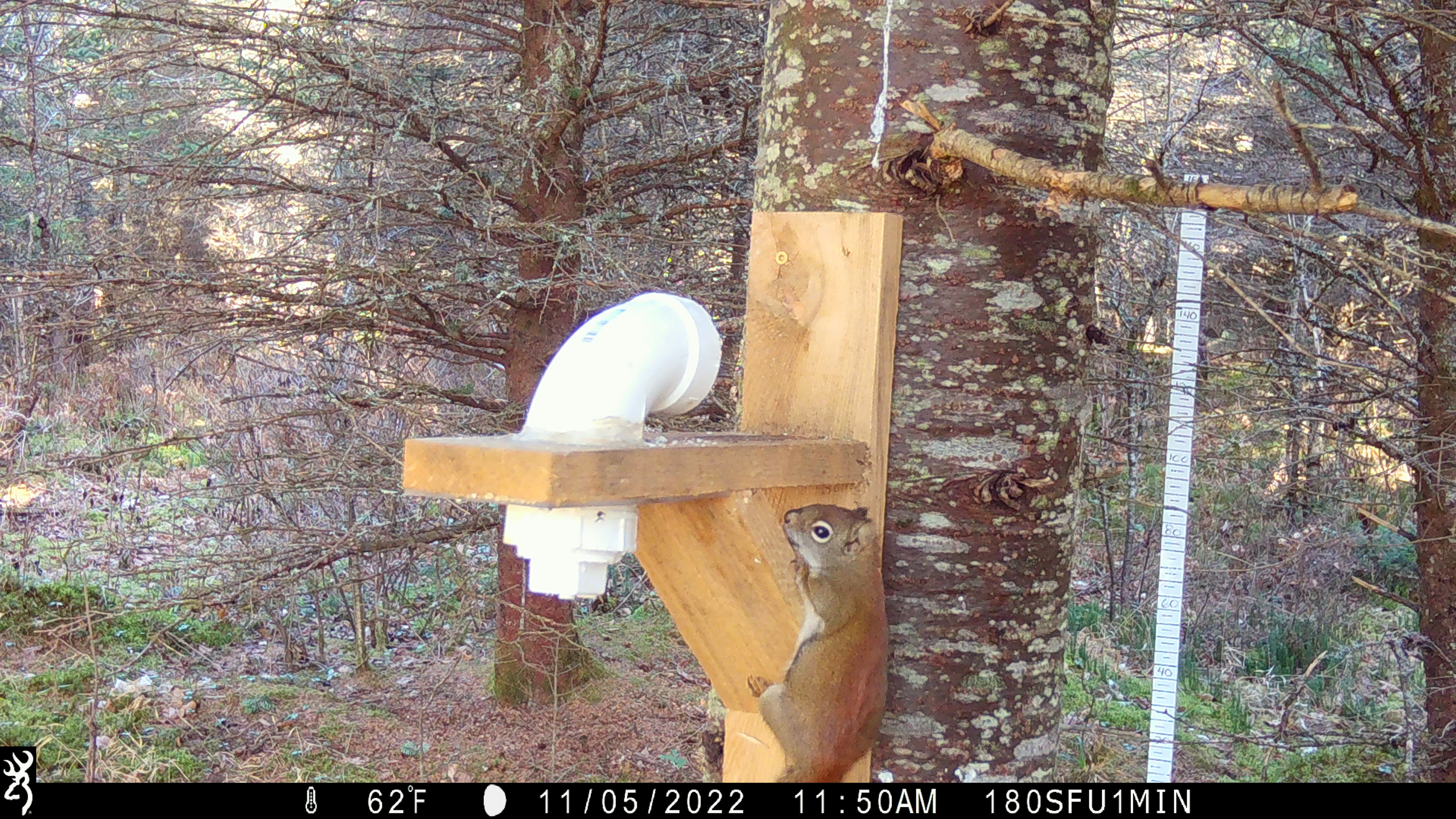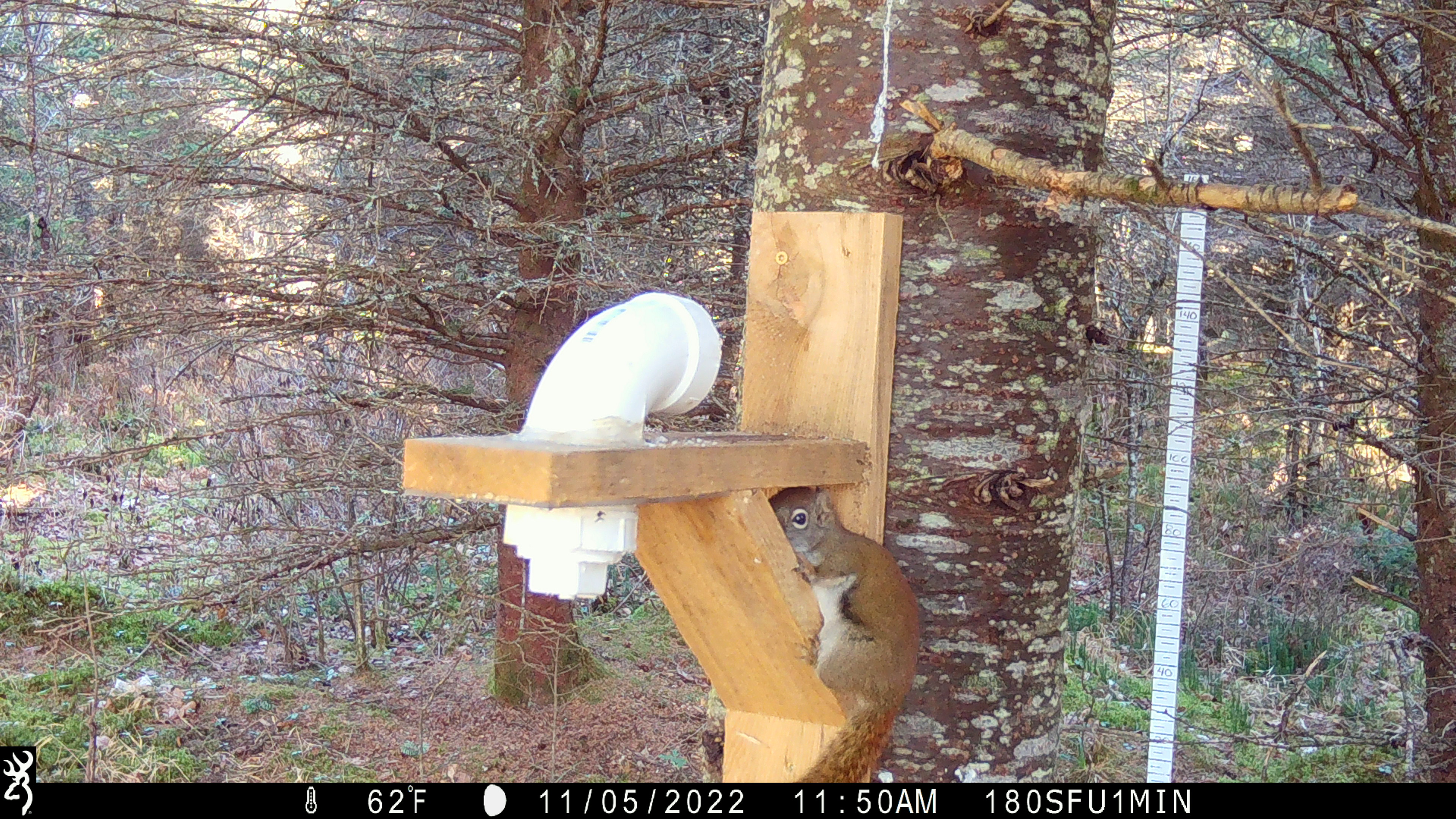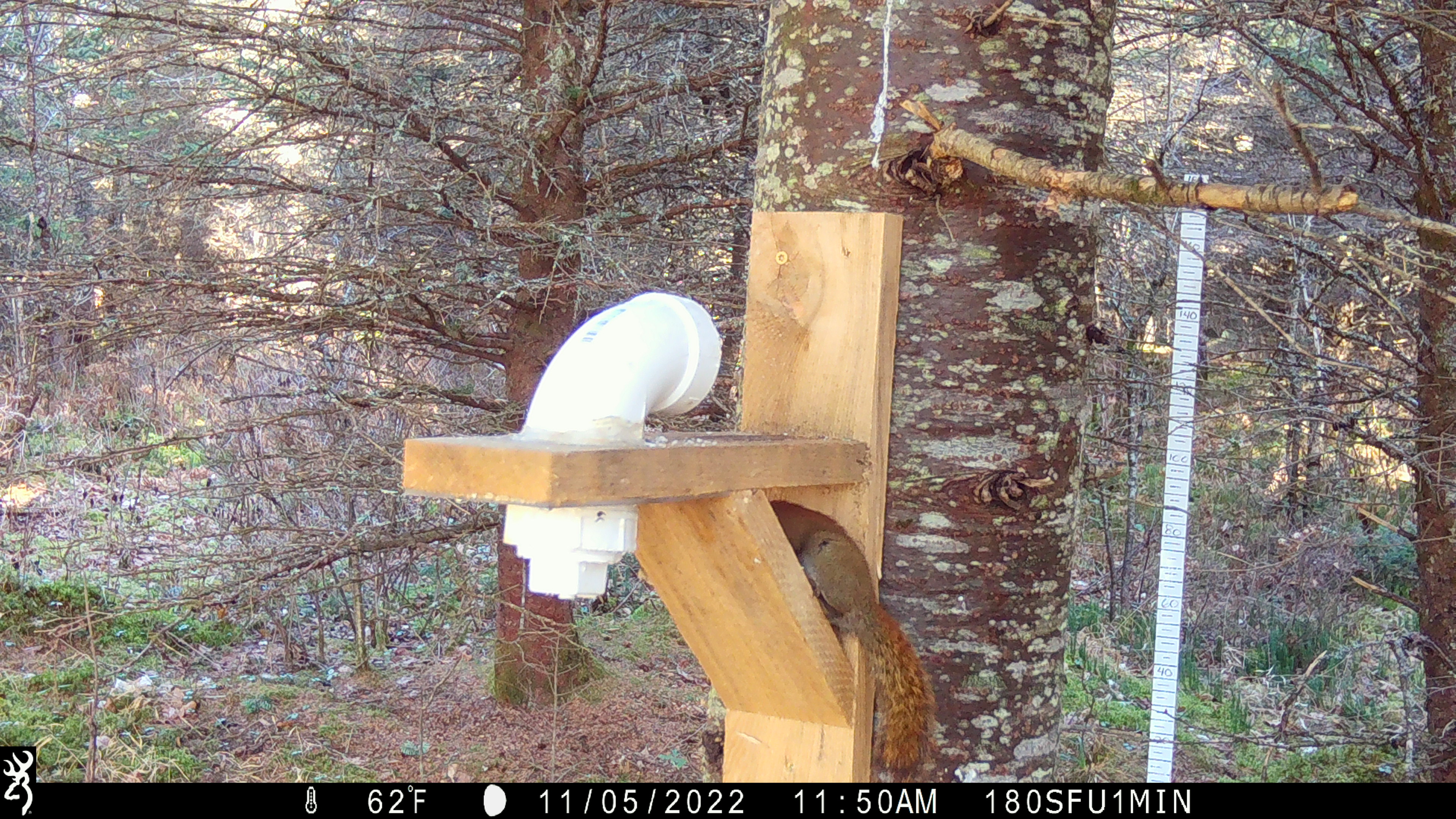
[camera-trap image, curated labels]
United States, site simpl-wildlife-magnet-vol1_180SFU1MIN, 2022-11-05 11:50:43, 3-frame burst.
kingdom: Animalia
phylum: Chordata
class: Mammalia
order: Rodentia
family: Sciuridae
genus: Tamiasciurus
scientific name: Tamiasciurus hudsonicus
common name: red squirrel